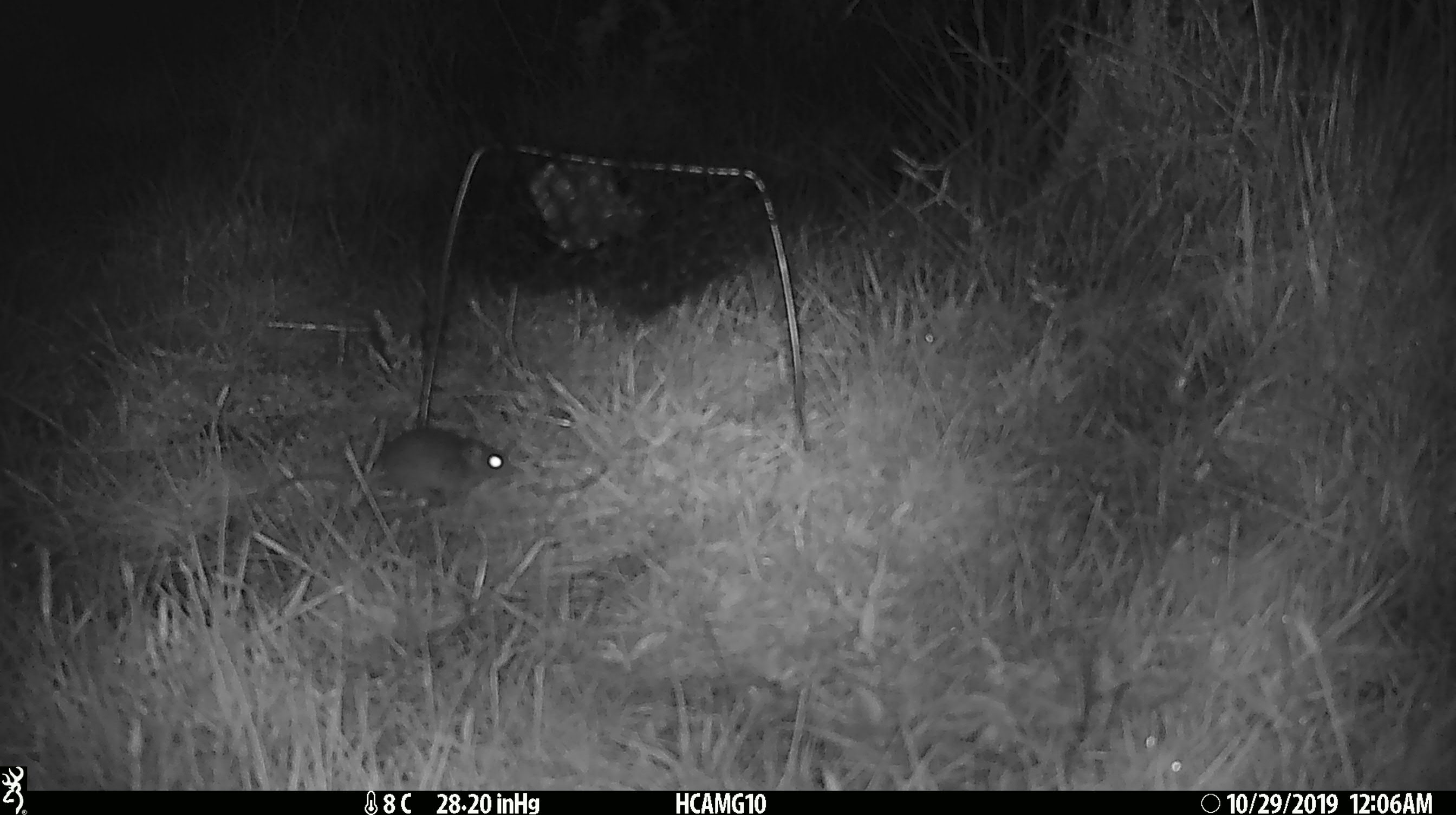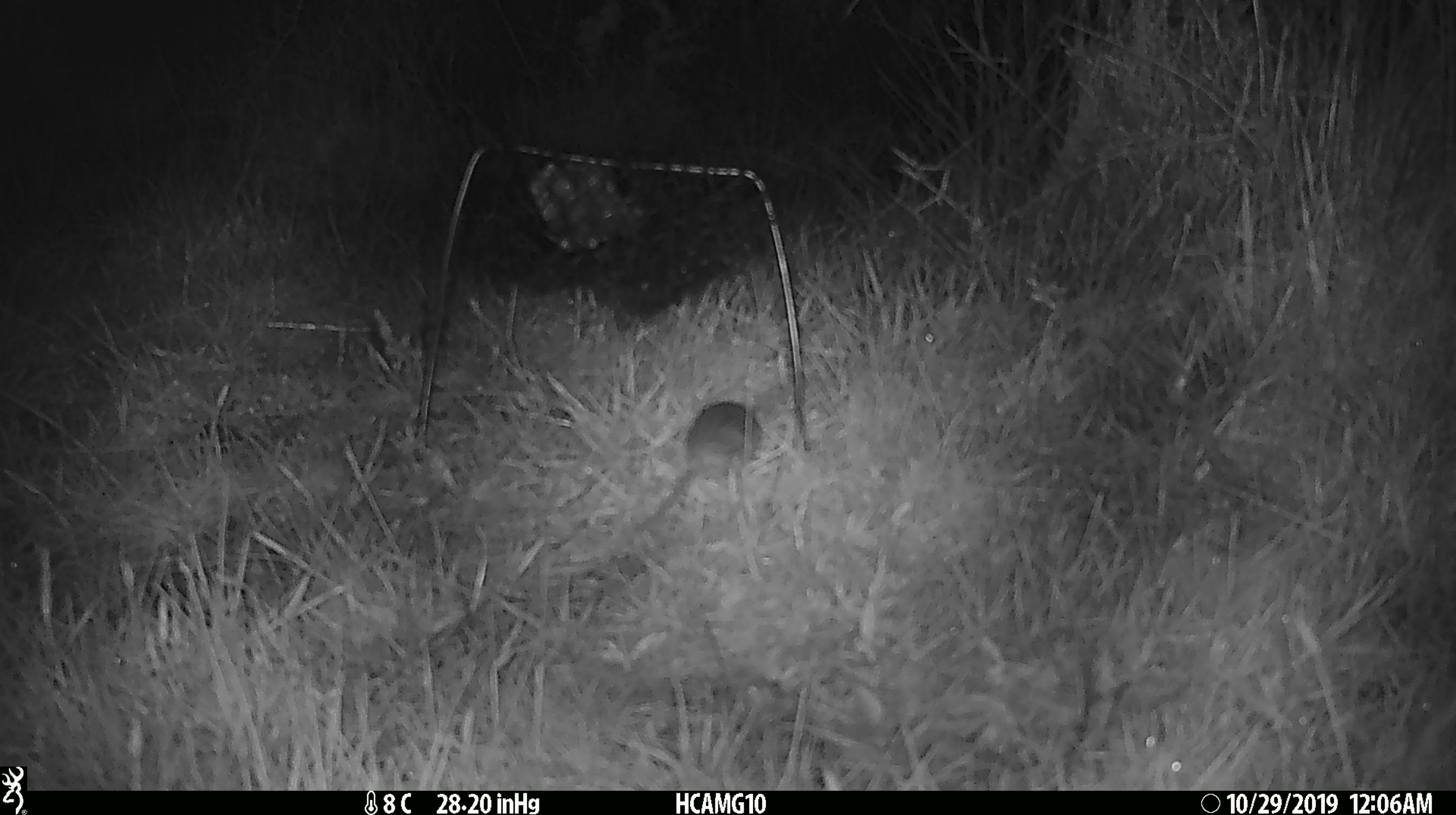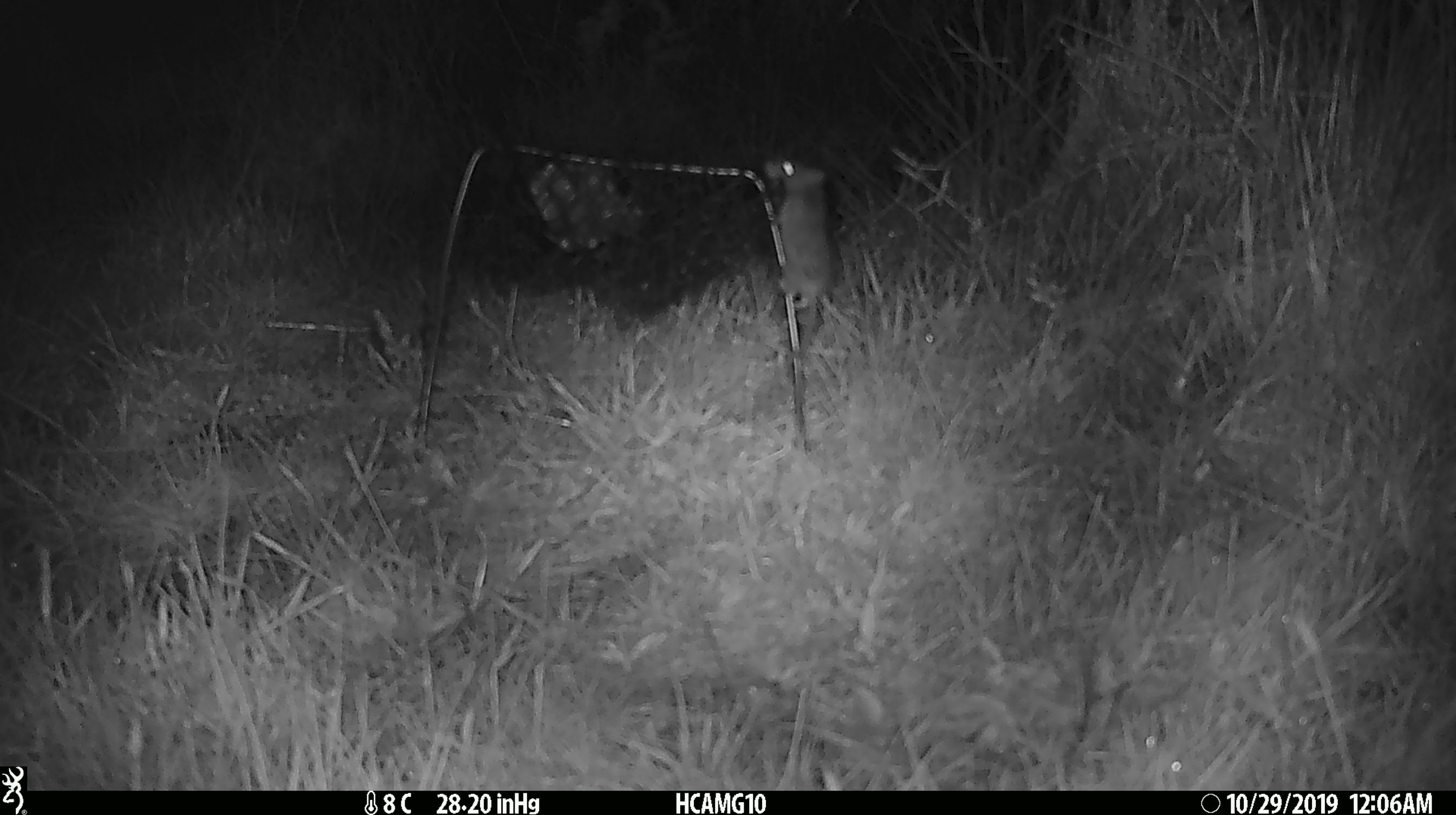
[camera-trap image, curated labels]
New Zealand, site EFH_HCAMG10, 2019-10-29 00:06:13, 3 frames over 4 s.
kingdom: Animalia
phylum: Chordata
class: Mammalia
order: Rodentia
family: Muridae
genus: Mus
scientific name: Mus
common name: mouse